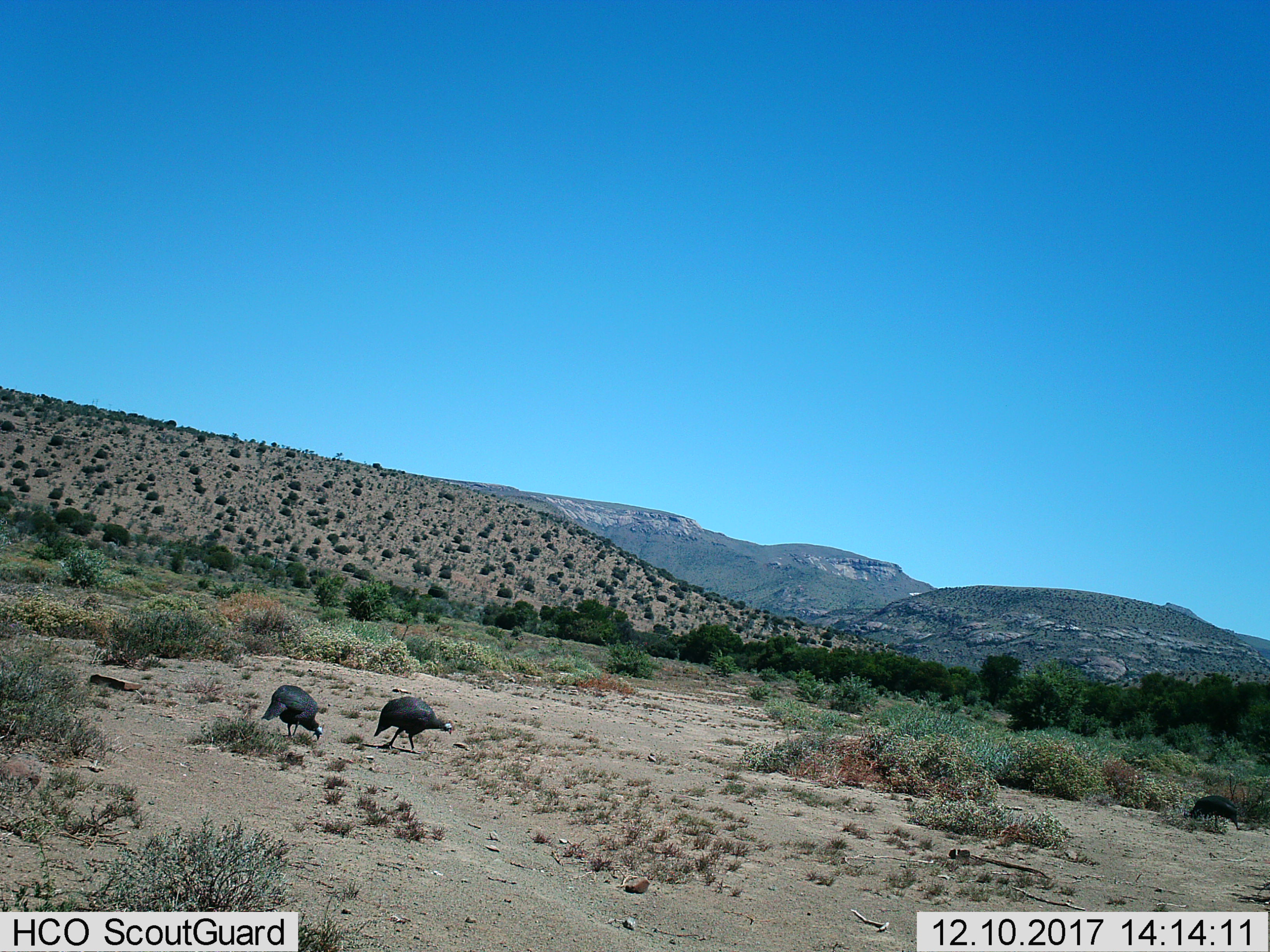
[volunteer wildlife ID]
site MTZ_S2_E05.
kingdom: Animalia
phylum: Chordata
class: Aves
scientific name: Aves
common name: bird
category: birdother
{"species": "birdother (bird) (Aves)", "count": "2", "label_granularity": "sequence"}